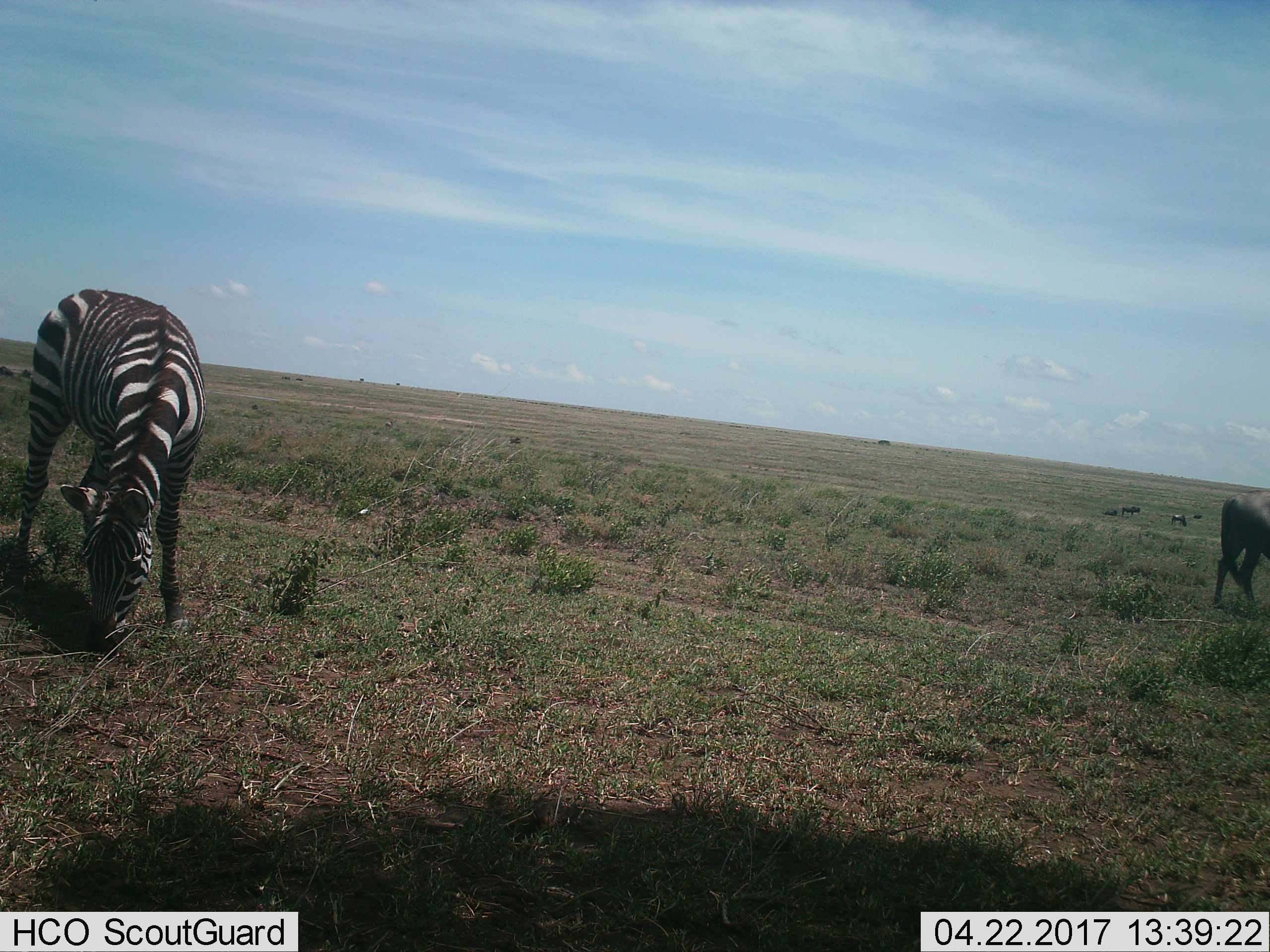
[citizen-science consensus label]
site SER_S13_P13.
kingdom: Animalia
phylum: Chordata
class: Mammalia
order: Artiodactyla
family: Bovidae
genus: Connochaetes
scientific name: Connochaetes taurinus taurinus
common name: blue wildebeest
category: wildebeestblue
Wildebeestblue (blue wildebeest) (Connochaetes taurinus taurinus), count 5. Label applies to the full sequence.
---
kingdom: Animalia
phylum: Chordata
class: Mammalia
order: Perissodactyla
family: Equidae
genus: Equus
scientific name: Equus quagga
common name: plains zebra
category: zebraplains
Zebraplains (plains zebra) (Equus quagga), count 1. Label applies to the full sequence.